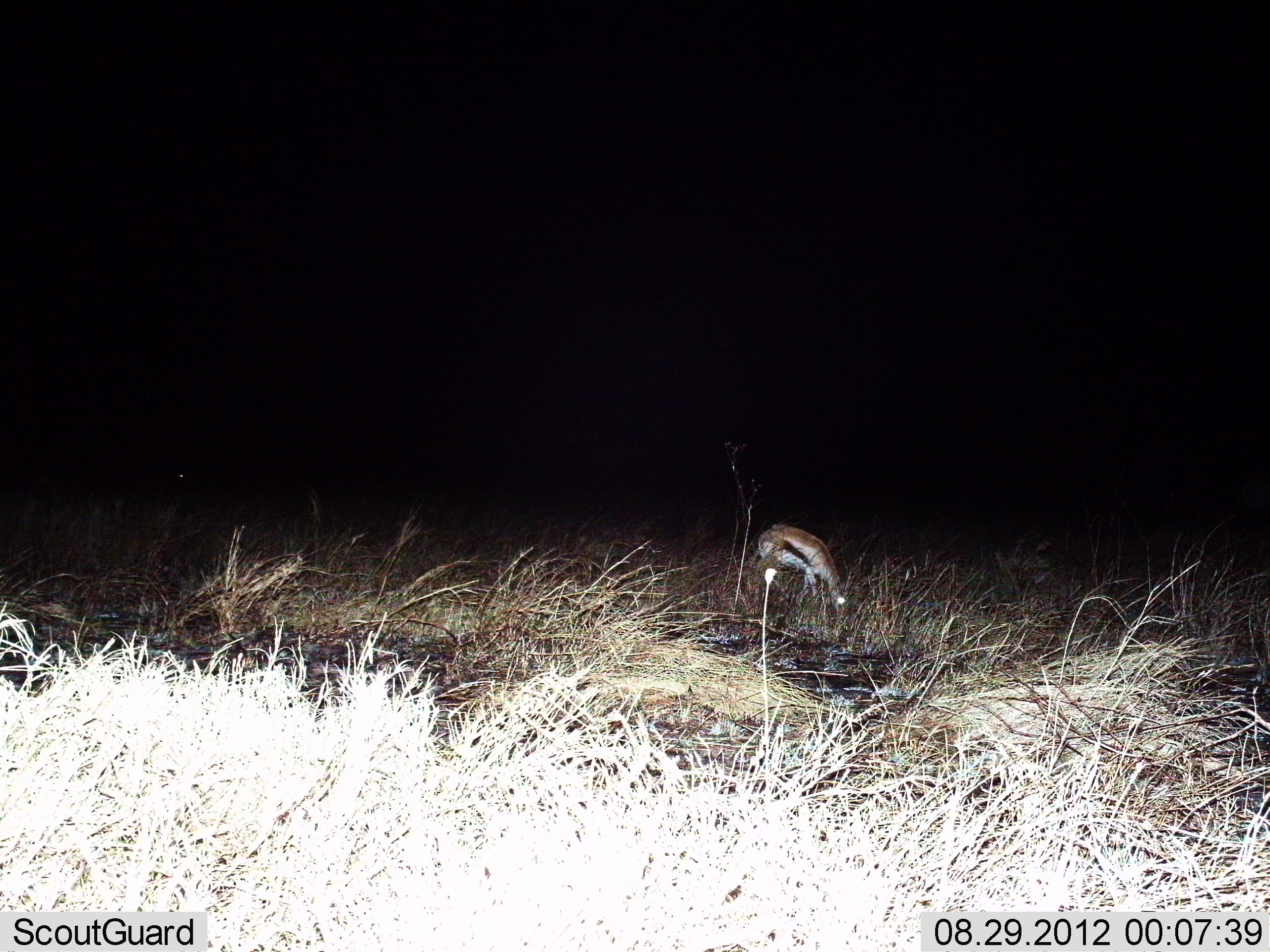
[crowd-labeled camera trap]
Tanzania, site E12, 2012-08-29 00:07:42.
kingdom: Animalia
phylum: Chordata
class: Mammalia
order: Artiodactyla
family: Bovidae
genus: Eudorcas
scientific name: Eudorcas thomsonii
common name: thomson's gazelle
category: gazellethomsons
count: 1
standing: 20%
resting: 0%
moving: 0%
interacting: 0%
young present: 0%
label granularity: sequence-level